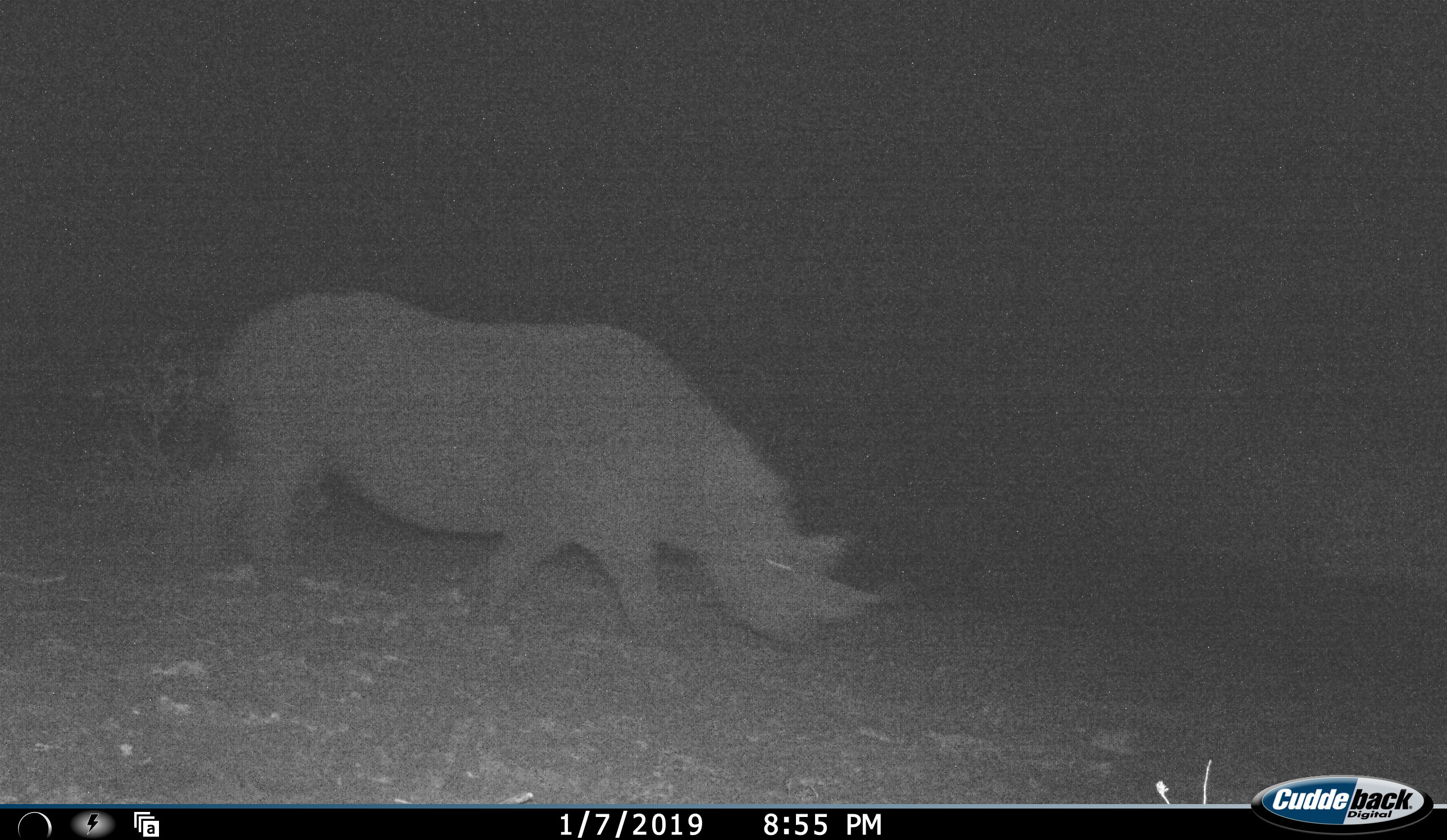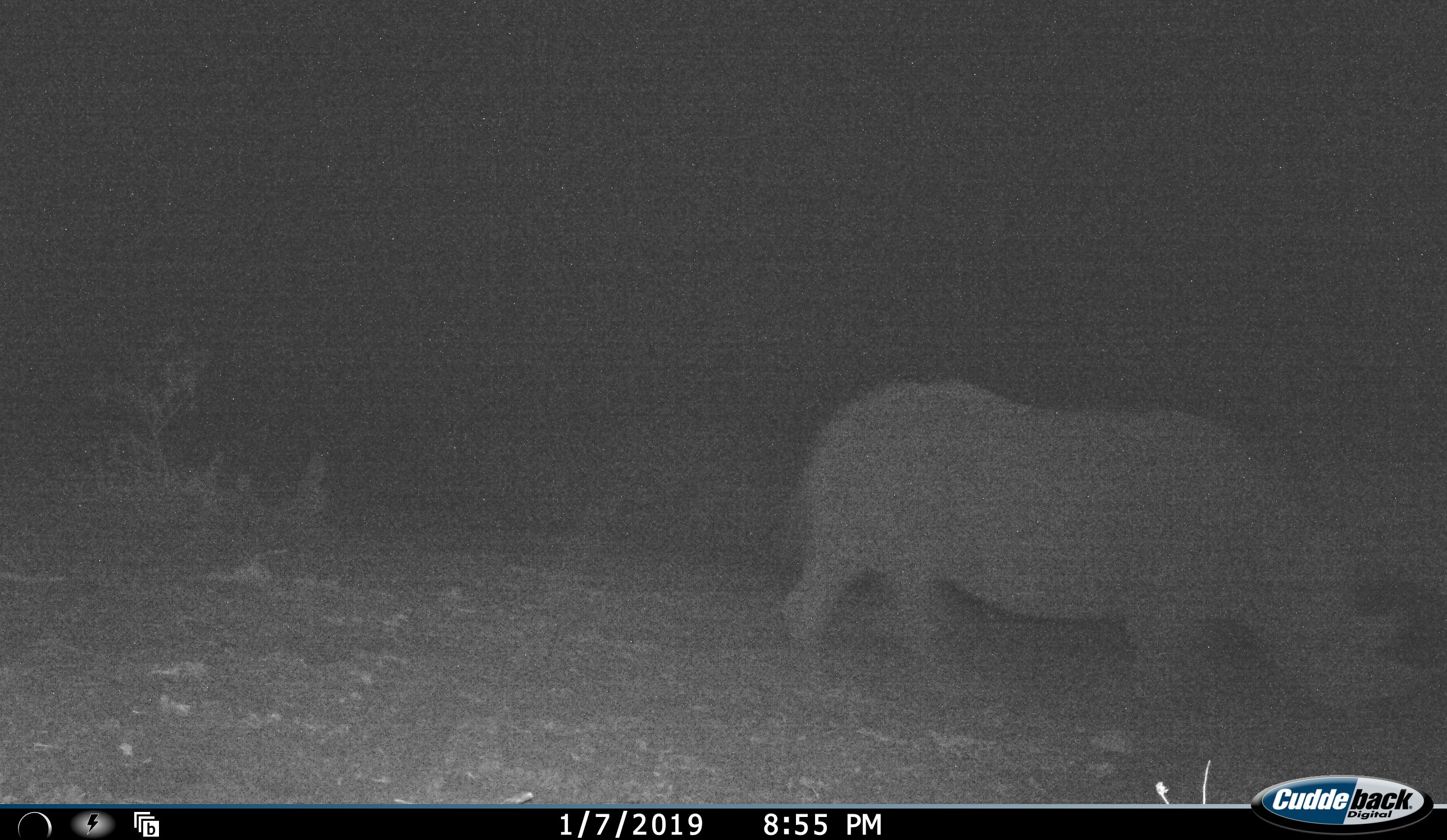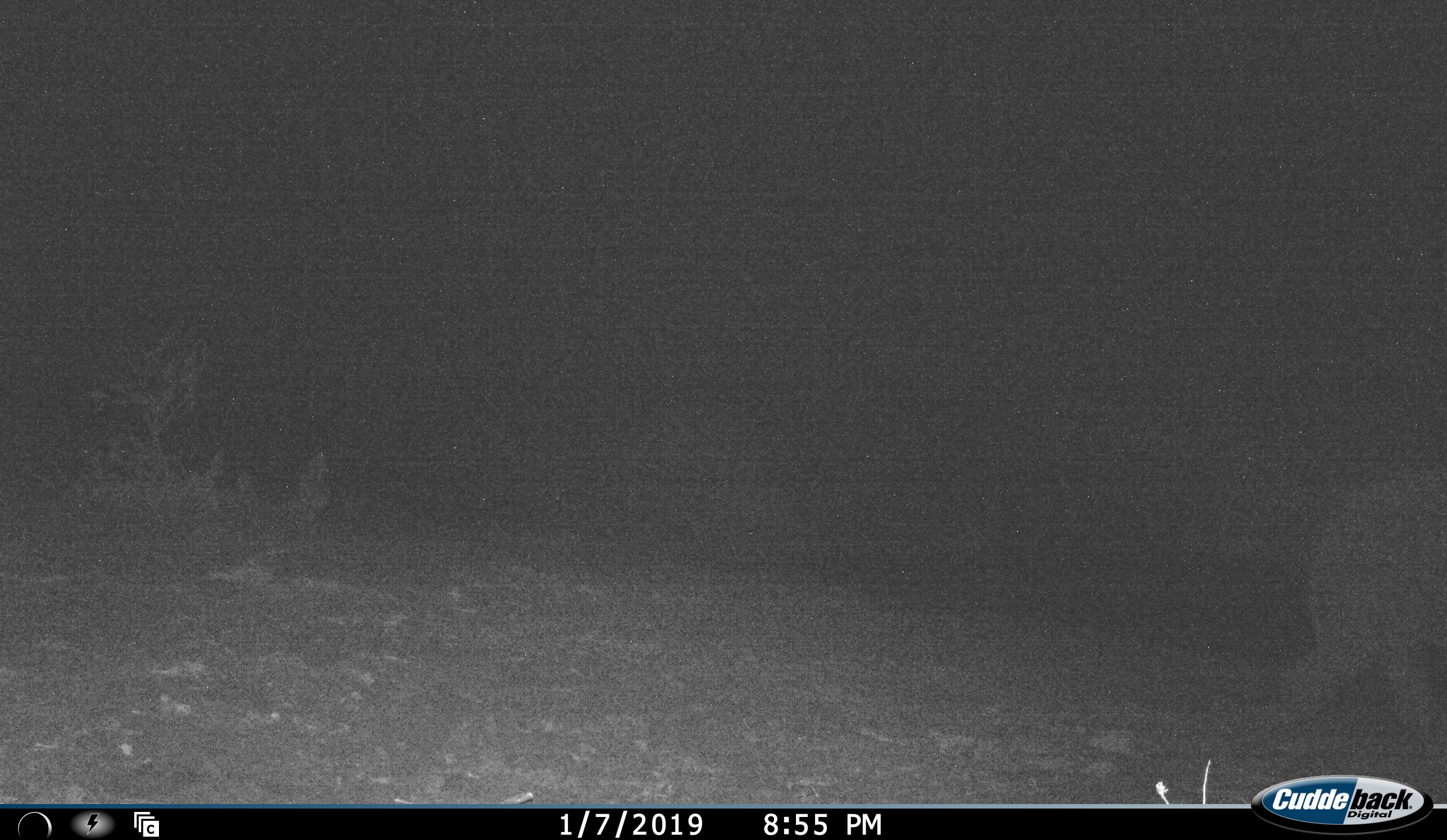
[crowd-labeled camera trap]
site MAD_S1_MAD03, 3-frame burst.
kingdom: Animalia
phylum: Chordata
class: Mammalia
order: Perissodactyla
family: Rhinocerotidae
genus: Ceratotherium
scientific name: Ceratotherium simum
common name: white rhinoceros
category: rhinoceroswhite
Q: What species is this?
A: Rhinoceroswhite (white rhinoceros) (Ceratotherium simum).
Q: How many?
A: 1.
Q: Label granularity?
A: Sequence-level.